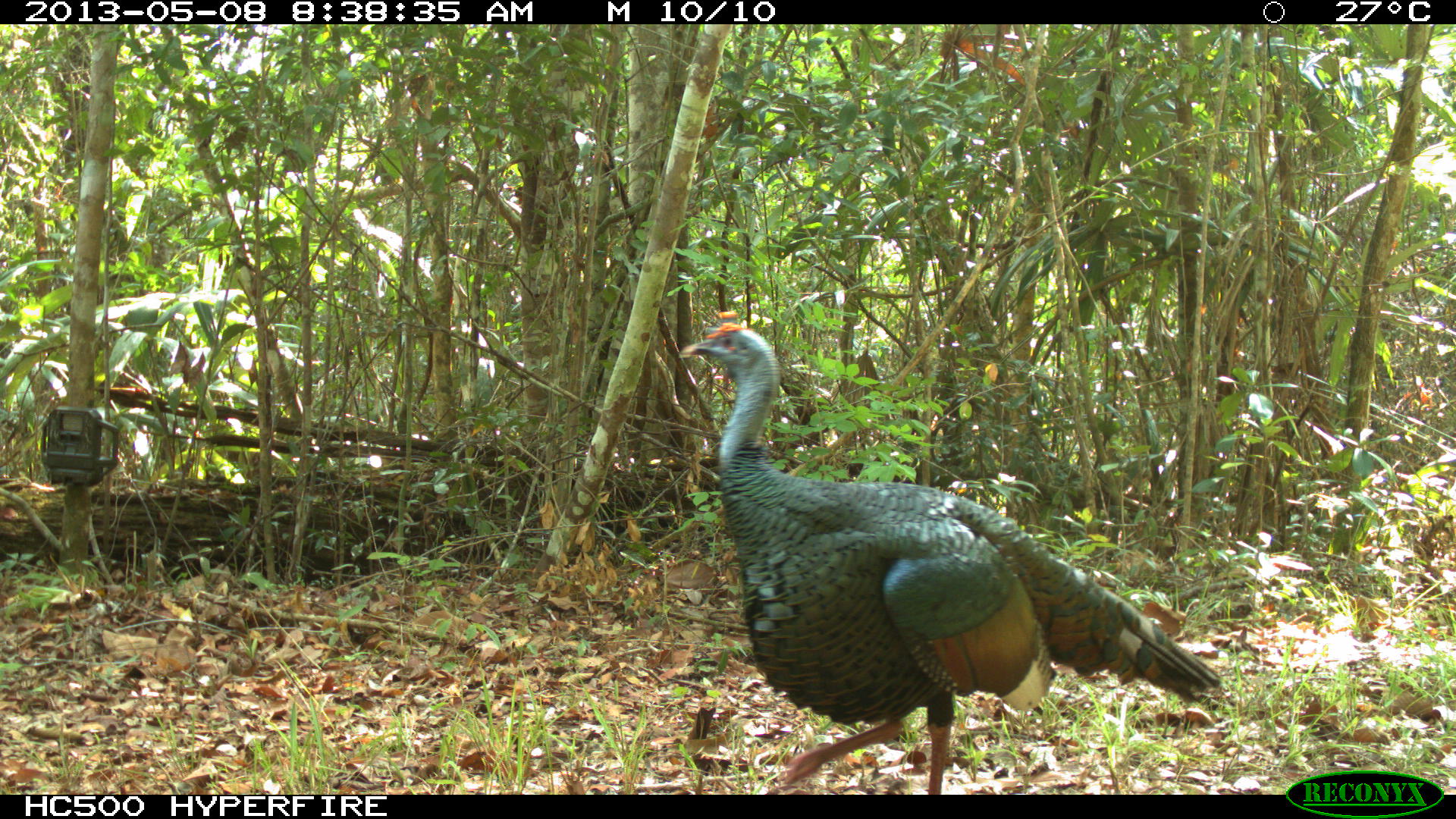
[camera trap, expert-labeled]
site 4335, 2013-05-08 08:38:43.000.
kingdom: Animalia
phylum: Chordata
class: Aves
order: Galliformes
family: Phasianidae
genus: Meleagris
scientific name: Meleagris ocellata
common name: ocellated turkey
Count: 1.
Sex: male.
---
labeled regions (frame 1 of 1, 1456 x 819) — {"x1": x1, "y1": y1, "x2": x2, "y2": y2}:
meleagris ocellata: {"x1": 677, "y1": 310, "x2": 1219, "y2": 795}